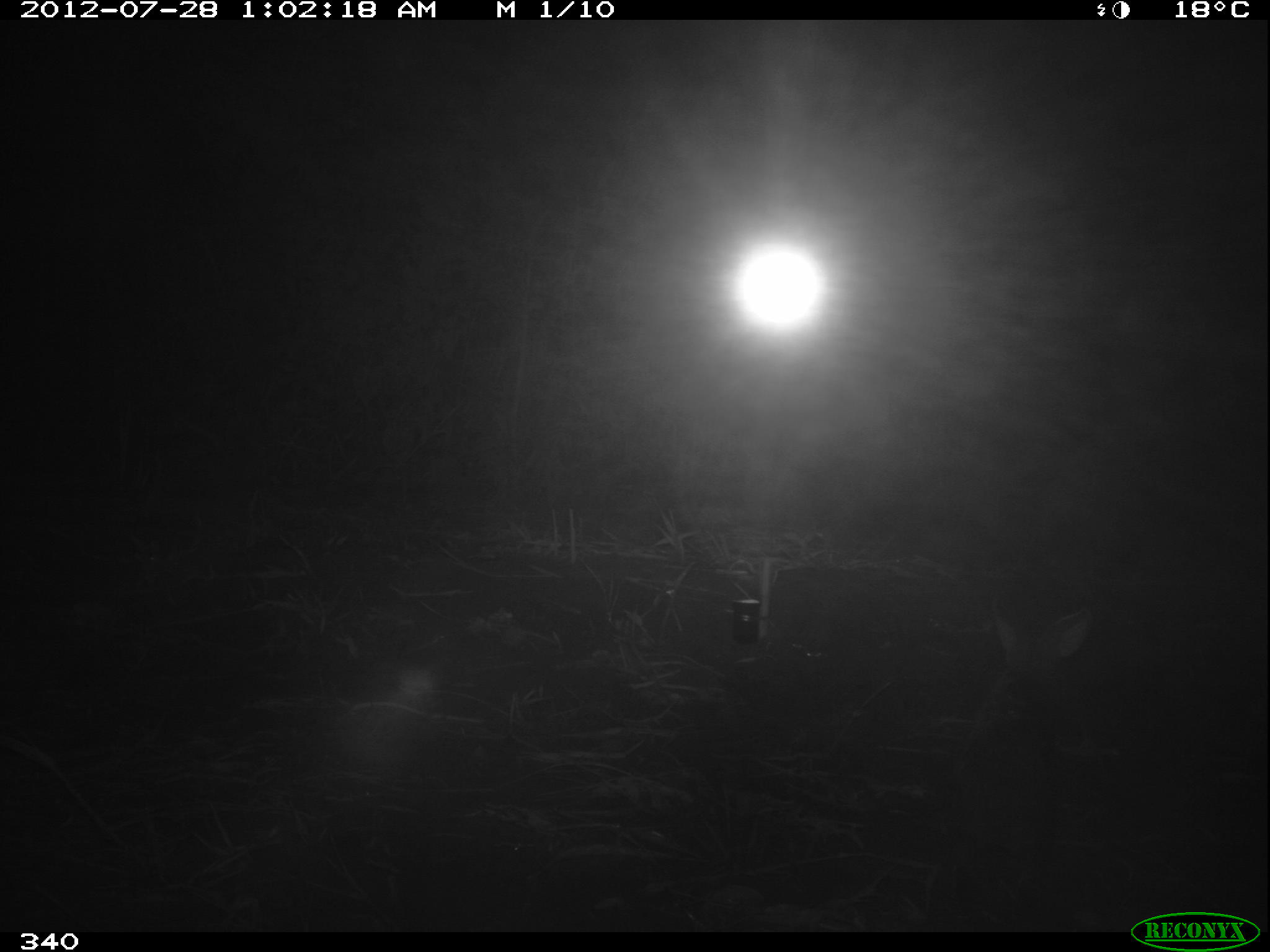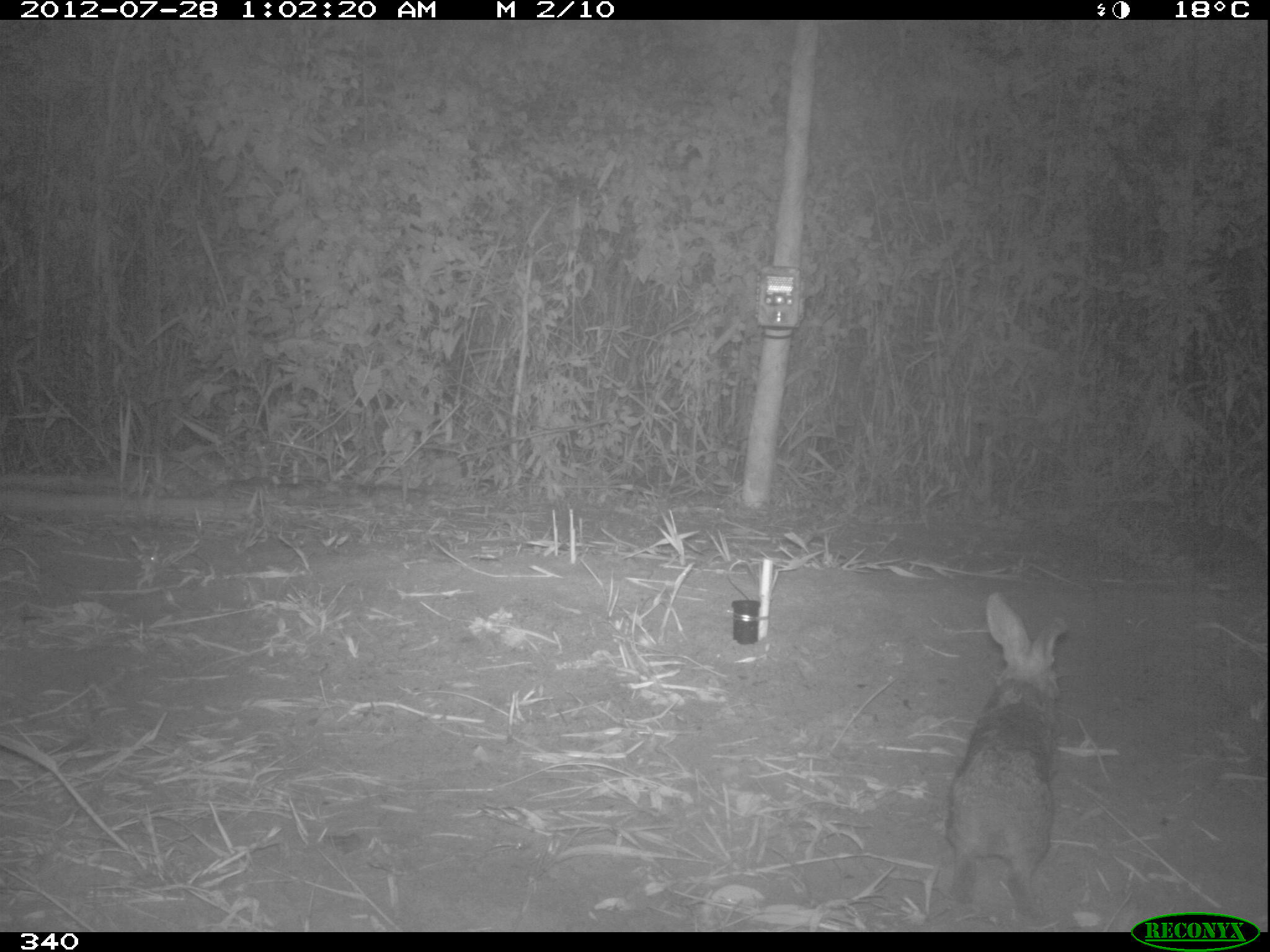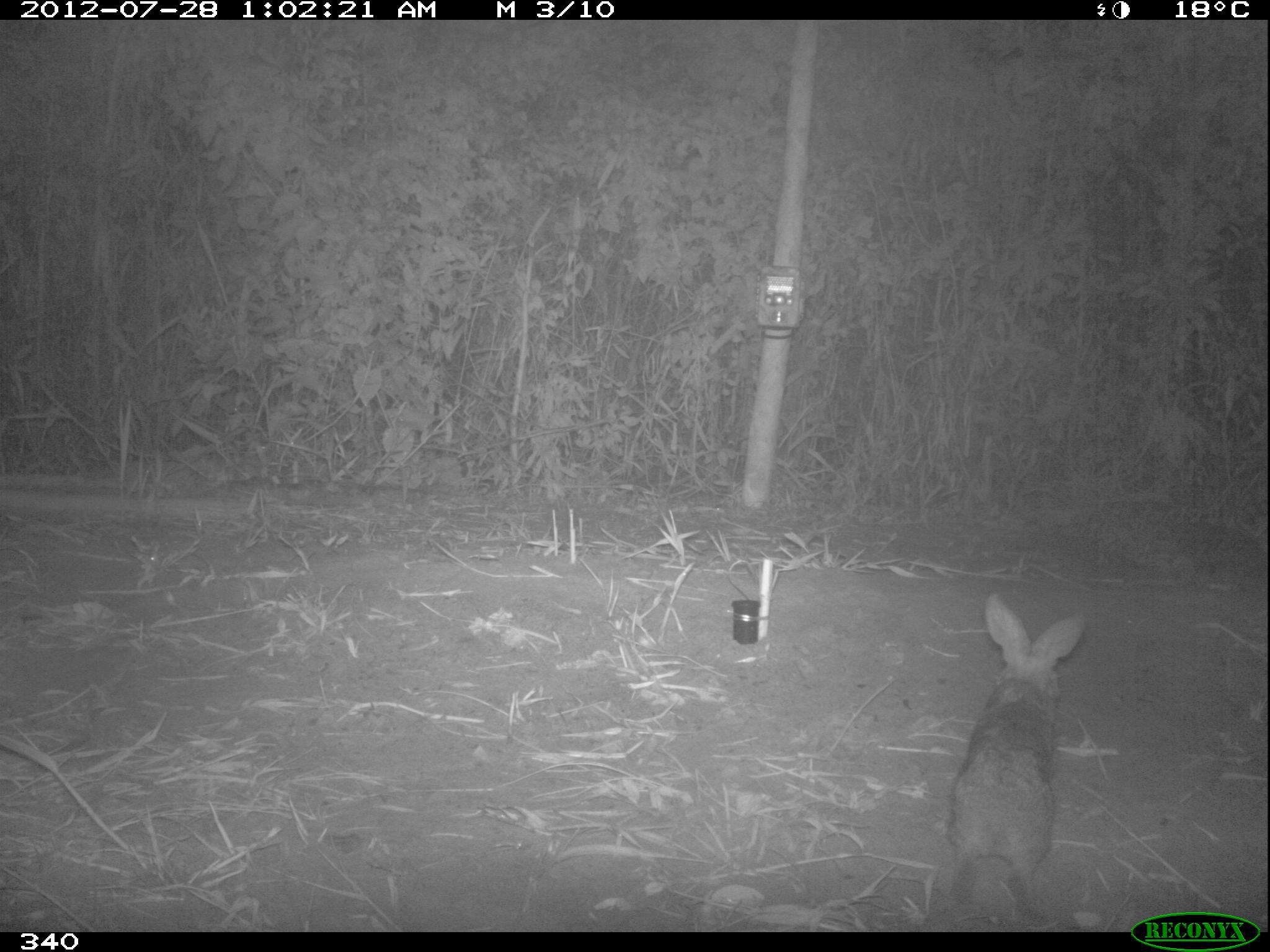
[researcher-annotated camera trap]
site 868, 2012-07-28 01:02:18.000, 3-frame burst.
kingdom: Animalia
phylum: Chordata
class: Mammalia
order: Lagomorpha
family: Leporidae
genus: Sylvilagus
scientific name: Sylvilagus brasiliensis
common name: tapeti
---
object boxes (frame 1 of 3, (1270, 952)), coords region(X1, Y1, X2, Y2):
sylvilagus brasiliensis: region(956, 602, 1097, 860)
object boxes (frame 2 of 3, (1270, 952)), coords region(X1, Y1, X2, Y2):
sylvilagus brasiliensis: region(942, 589, 1068, 914)